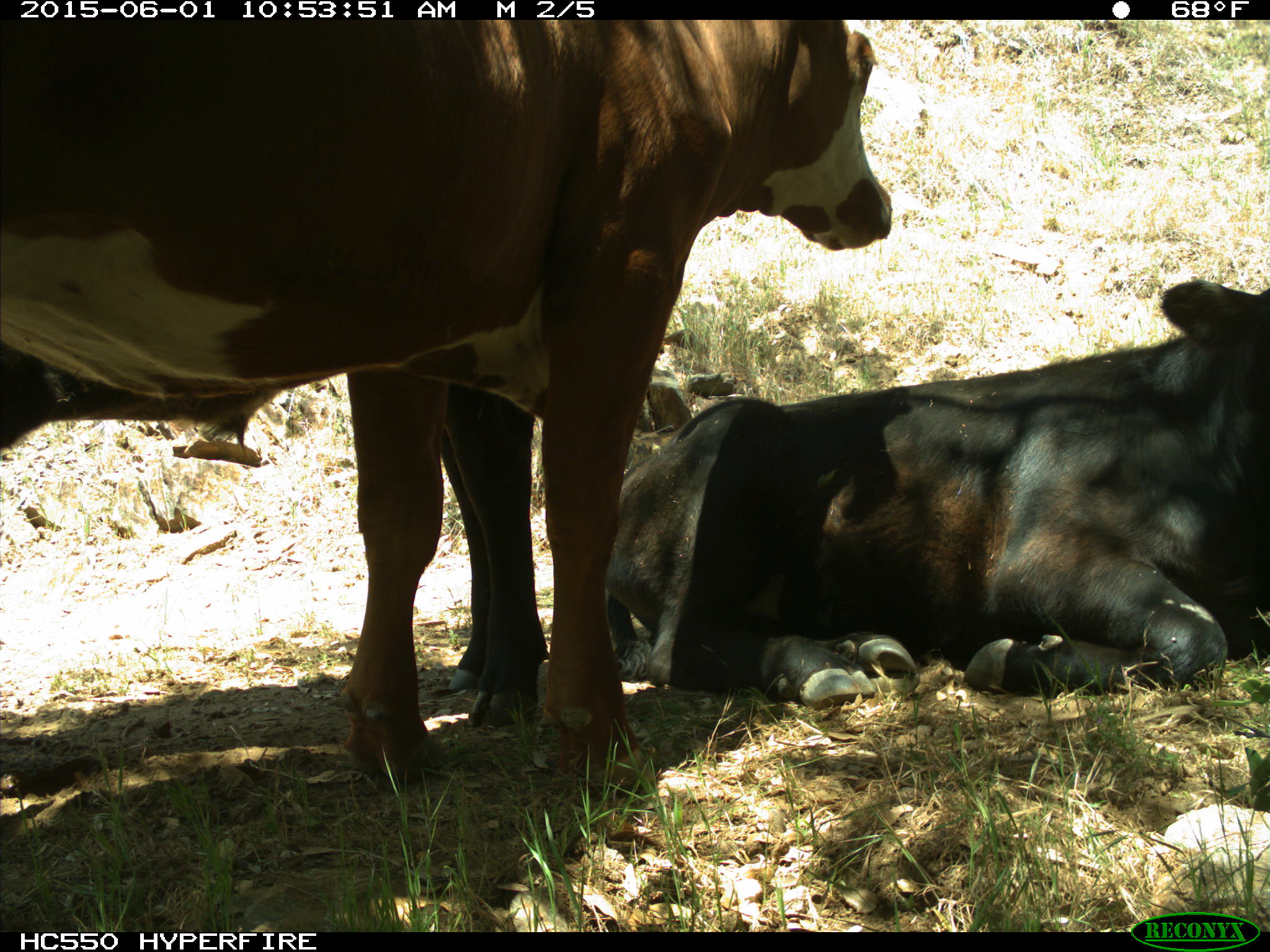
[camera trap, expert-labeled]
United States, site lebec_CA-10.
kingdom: Animalia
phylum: Chordata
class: Mammalia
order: Artiodactyla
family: Bovidae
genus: Bos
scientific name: Bos taurus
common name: domestic cow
Bos taurus (domestic cow).